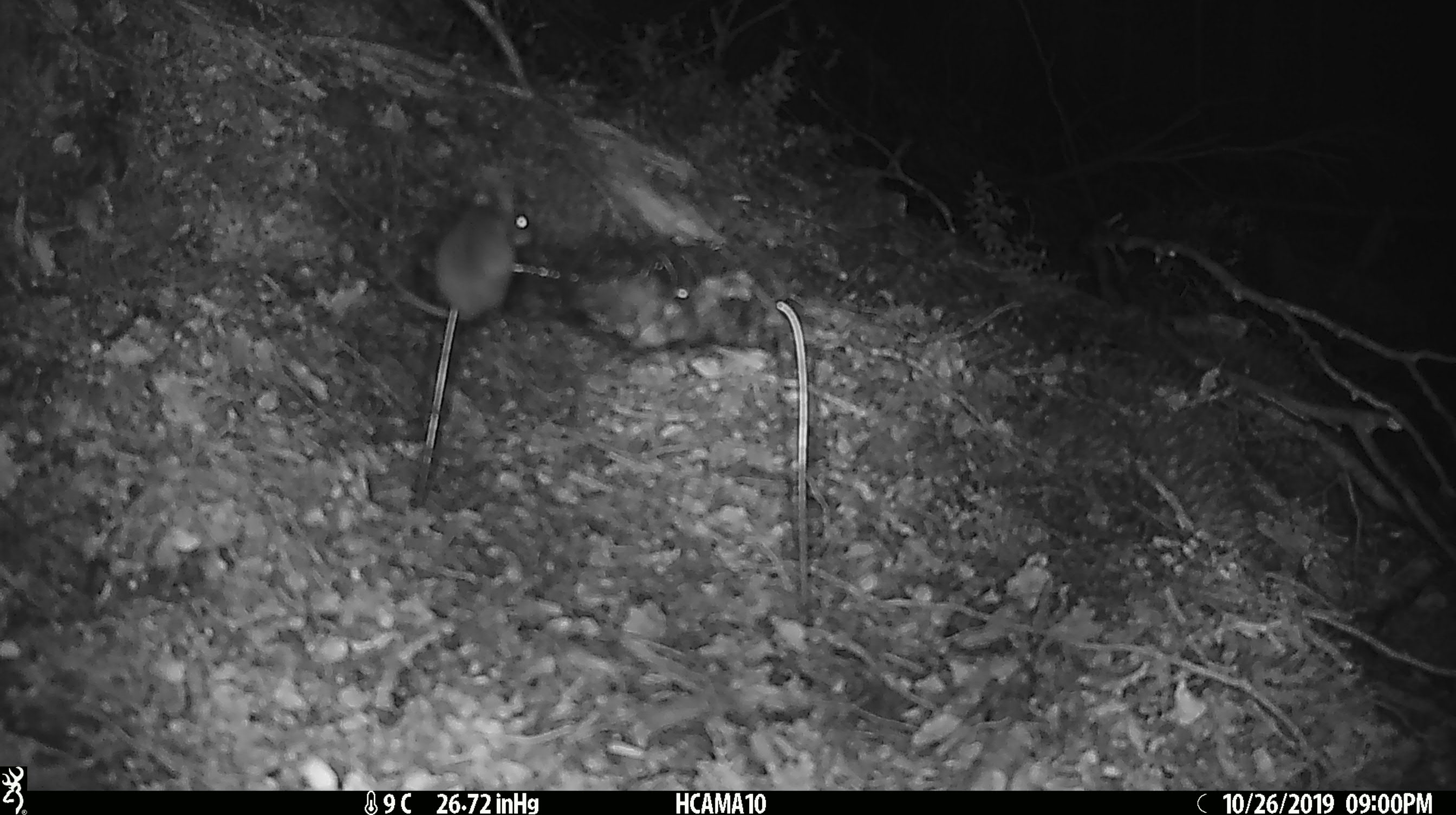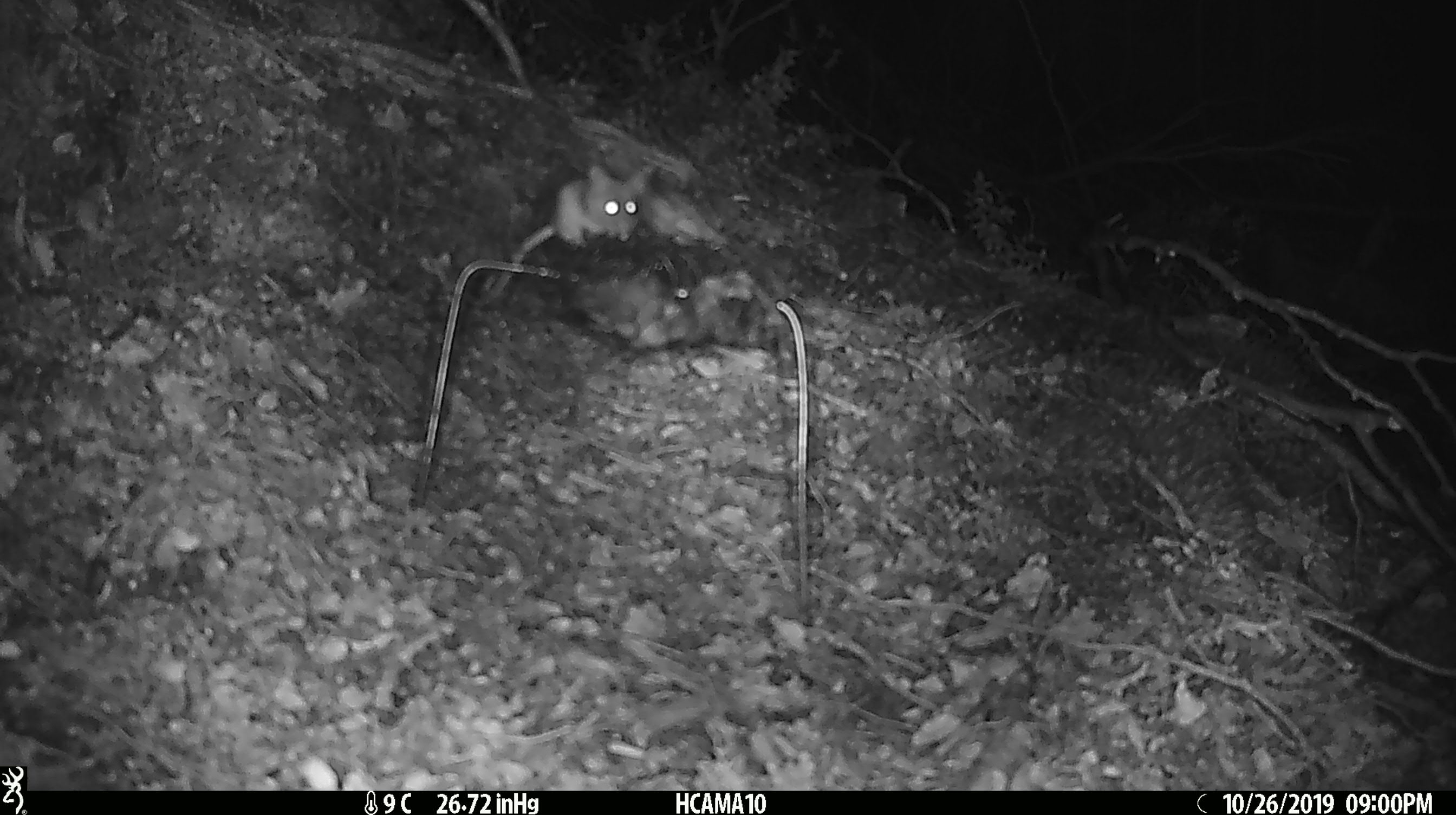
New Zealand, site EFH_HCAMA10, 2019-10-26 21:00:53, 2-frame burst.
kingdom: Animalia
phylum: Chordata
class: Mammalia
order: Rodentia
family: Muridae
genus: Mus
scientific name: Mus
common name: mouse